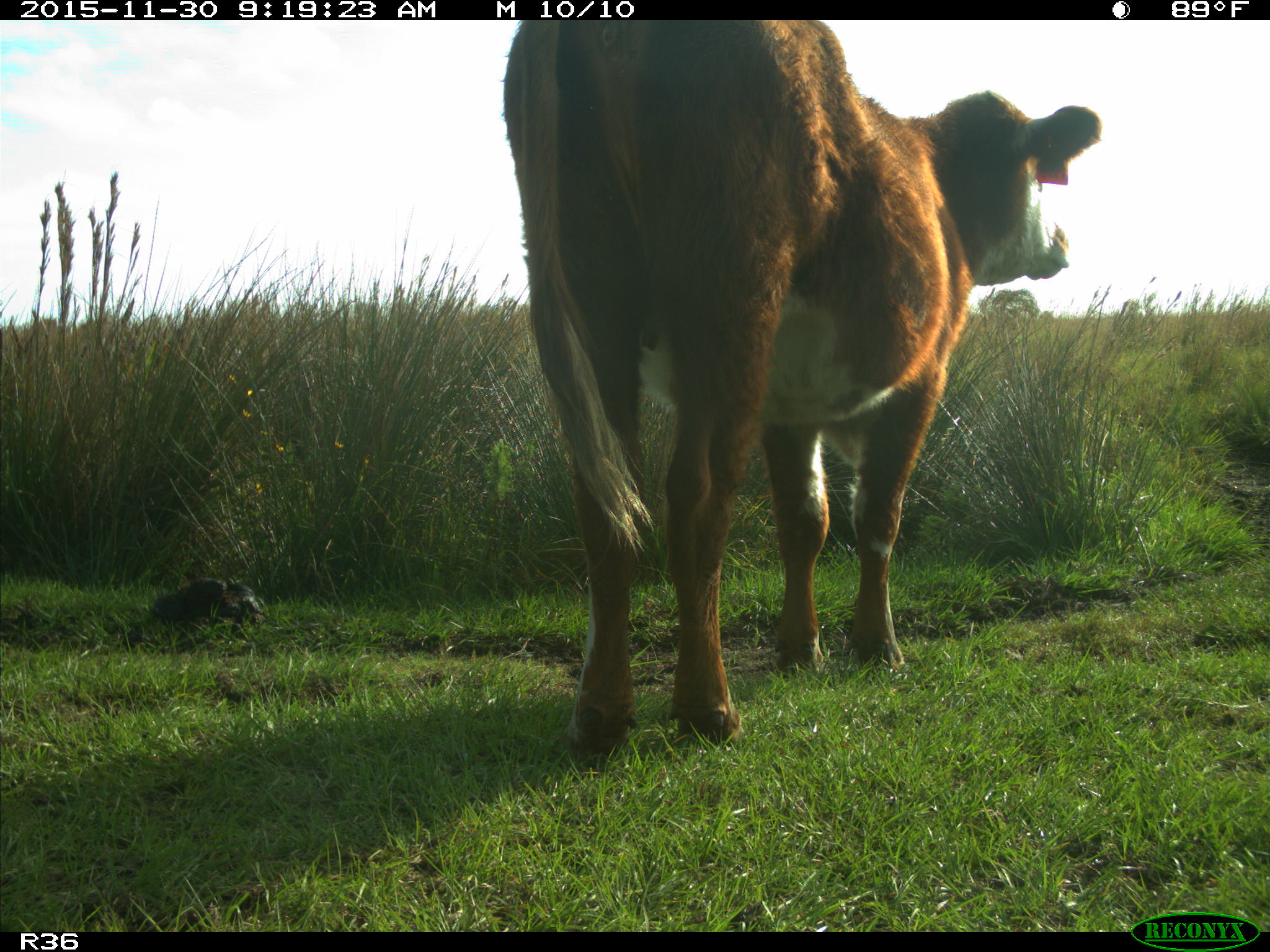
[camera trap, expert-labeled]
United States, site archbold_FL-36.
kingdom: Animalia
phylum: Chordata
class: Mammalia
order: Artiodactyla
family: Bovidae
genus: Bos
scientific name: Bos taurus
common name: domestic cow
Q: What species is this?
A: Bos taurus (domestic cow).